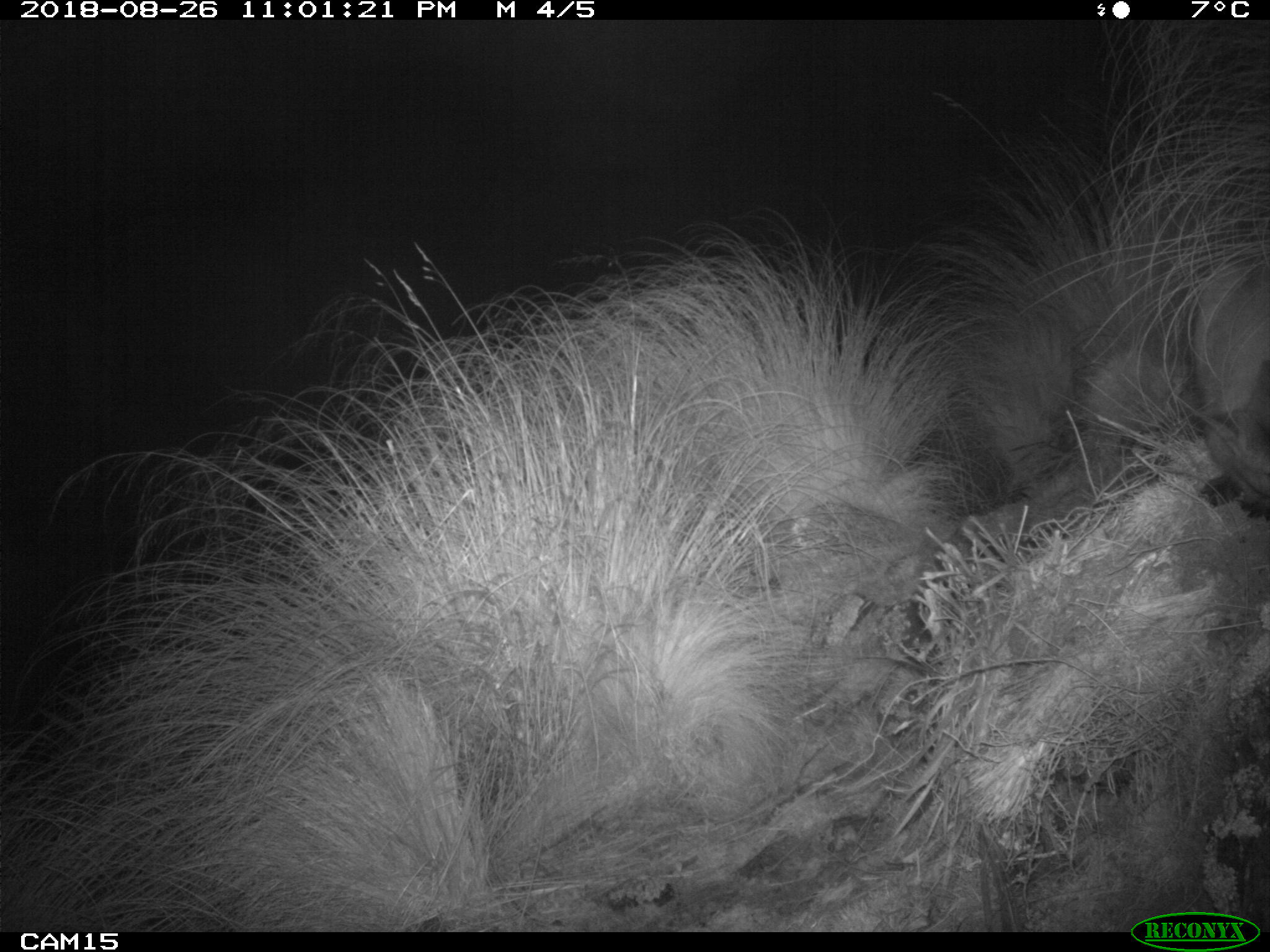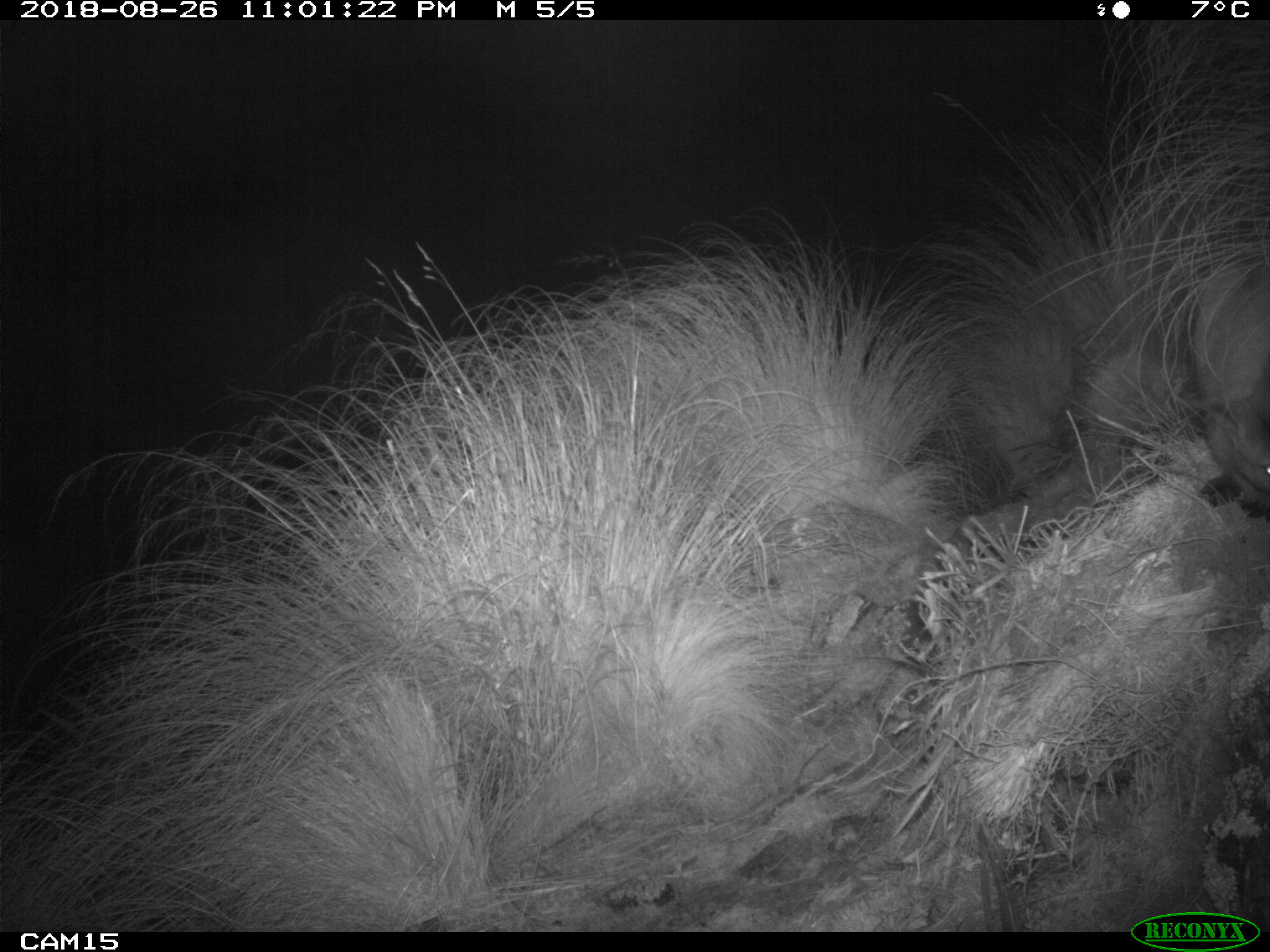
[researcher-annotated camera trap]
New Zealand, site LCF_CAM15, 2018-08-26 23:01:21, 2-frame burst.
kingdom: Animalia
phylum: Chordata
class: Mammalia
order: Diprotodontia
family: Macropodidae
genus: Notamacropus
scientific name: Notamacropus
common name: wallaby